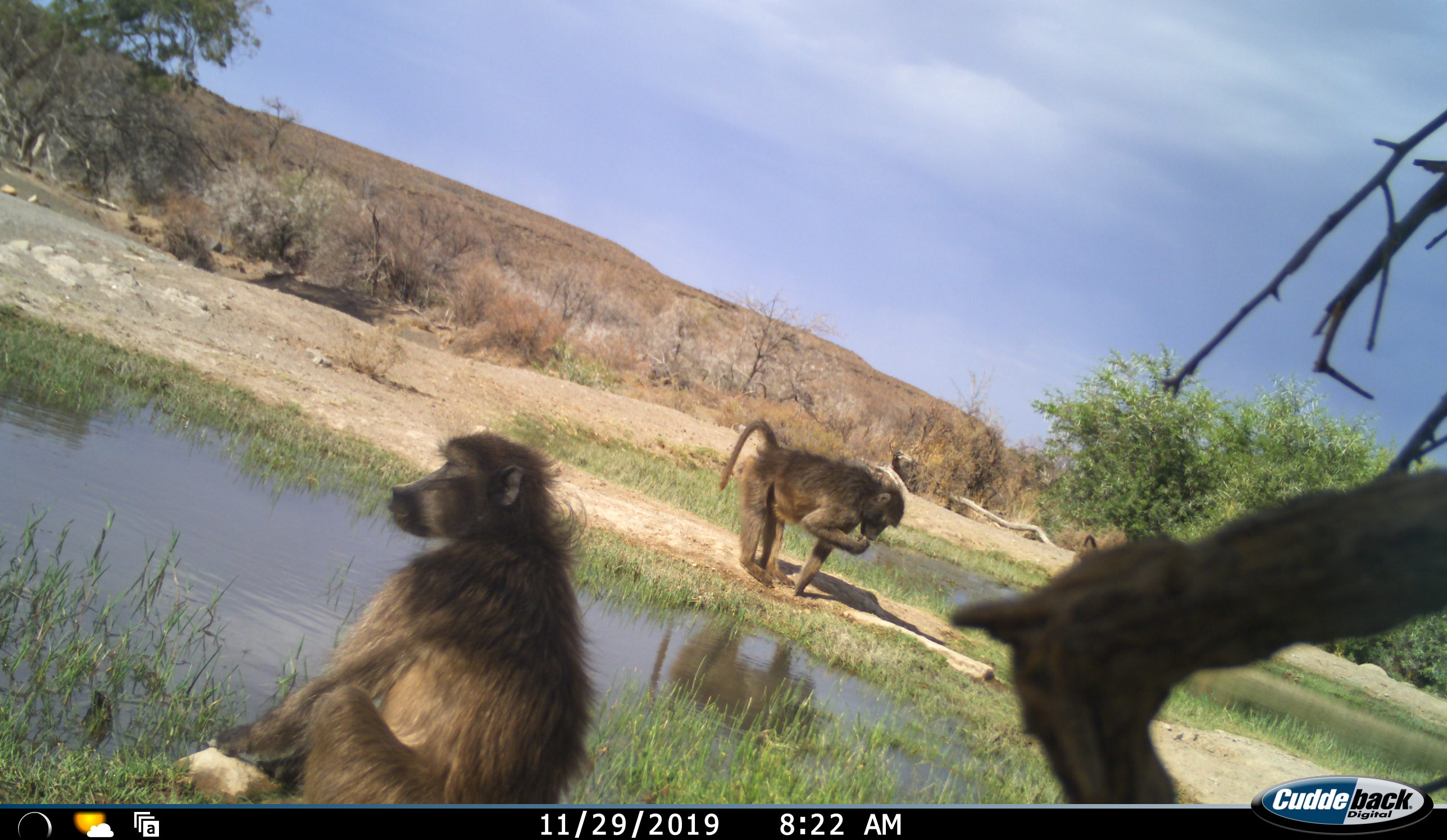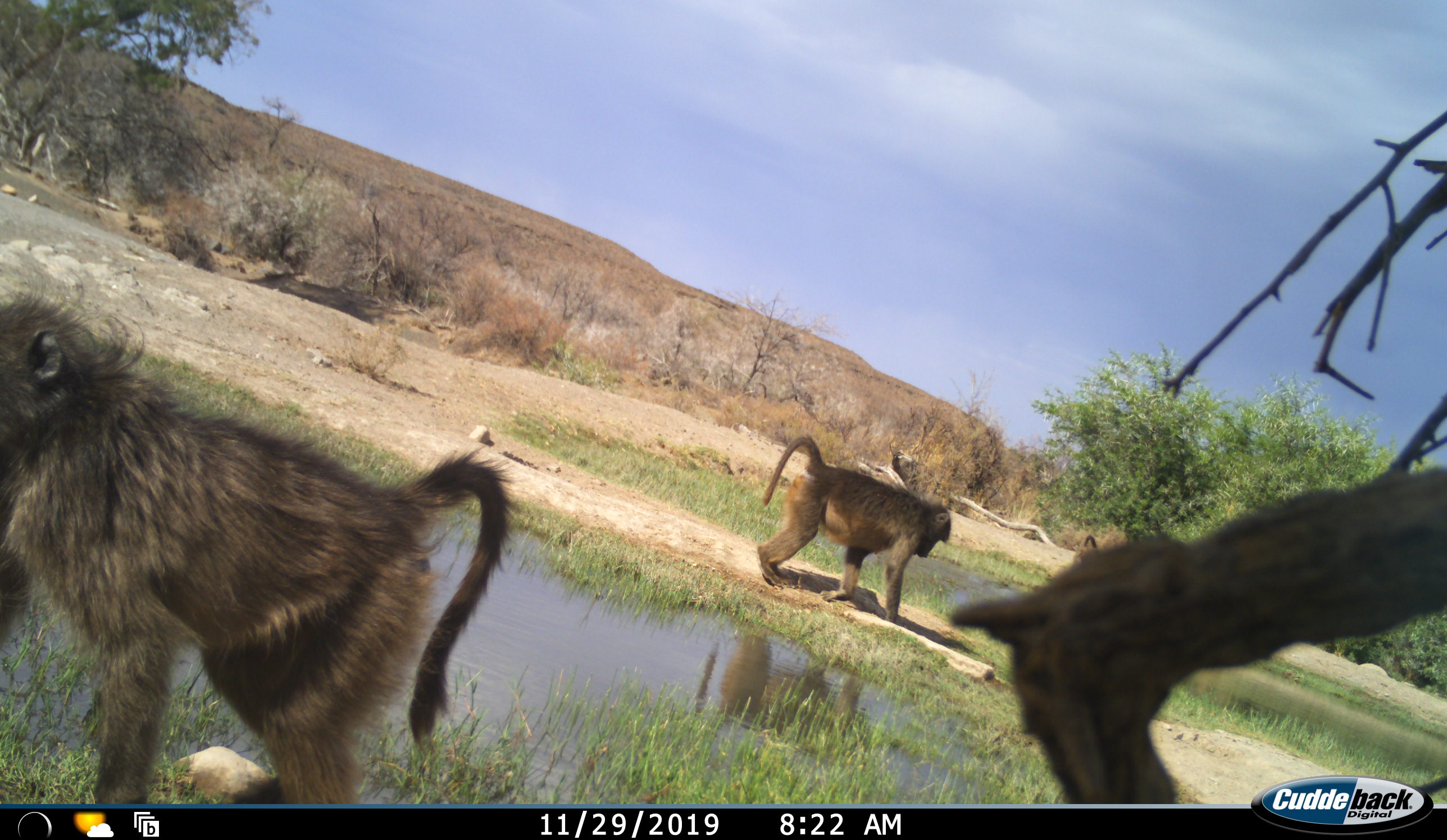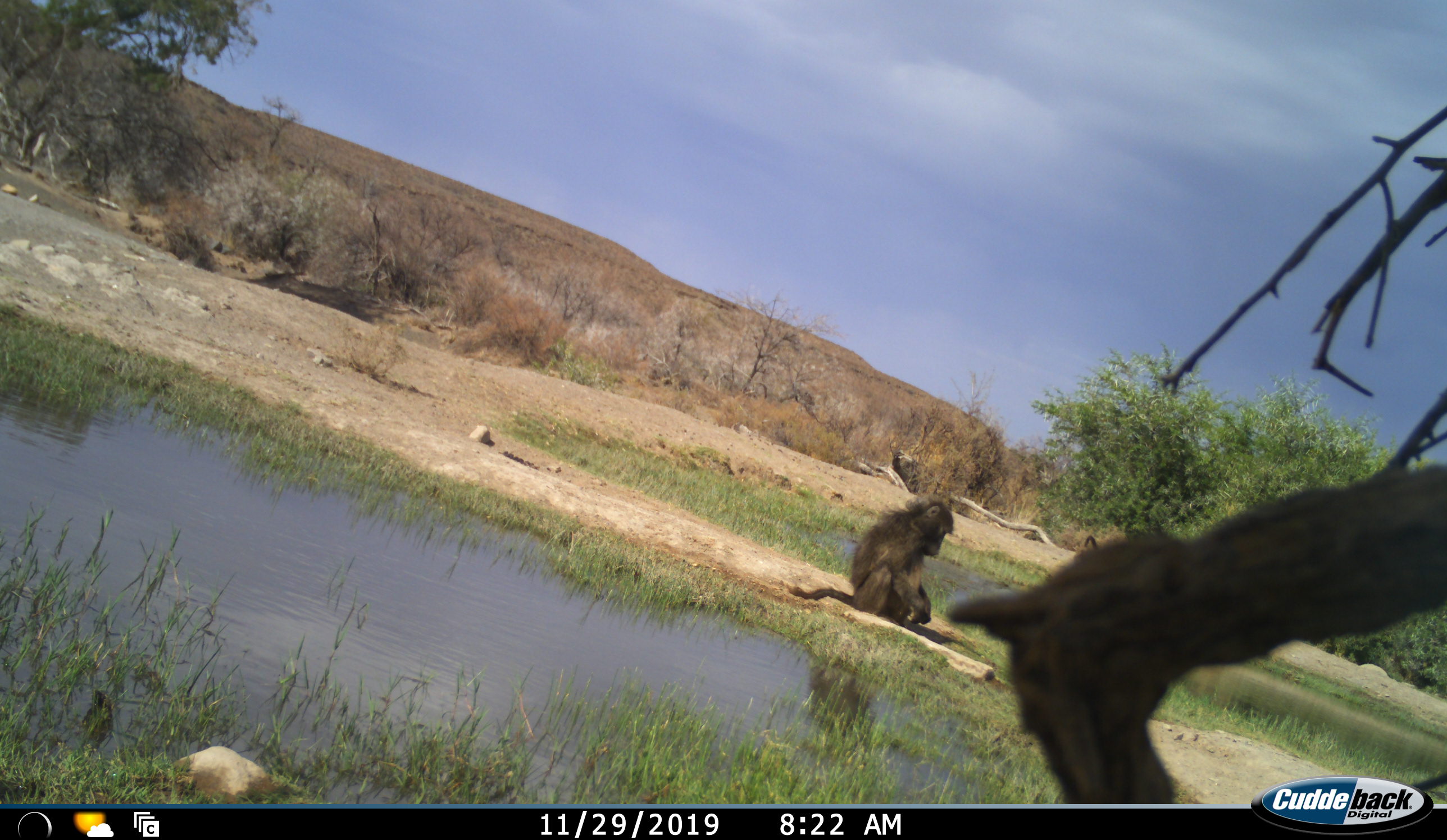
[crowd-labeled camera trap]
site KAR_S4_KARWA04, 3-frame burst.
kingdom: Animalia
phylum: Chordata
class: Mammalia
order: Primates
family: Cercopithecidae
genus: Papio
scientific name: Papio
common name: baboon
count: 2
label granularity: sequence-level